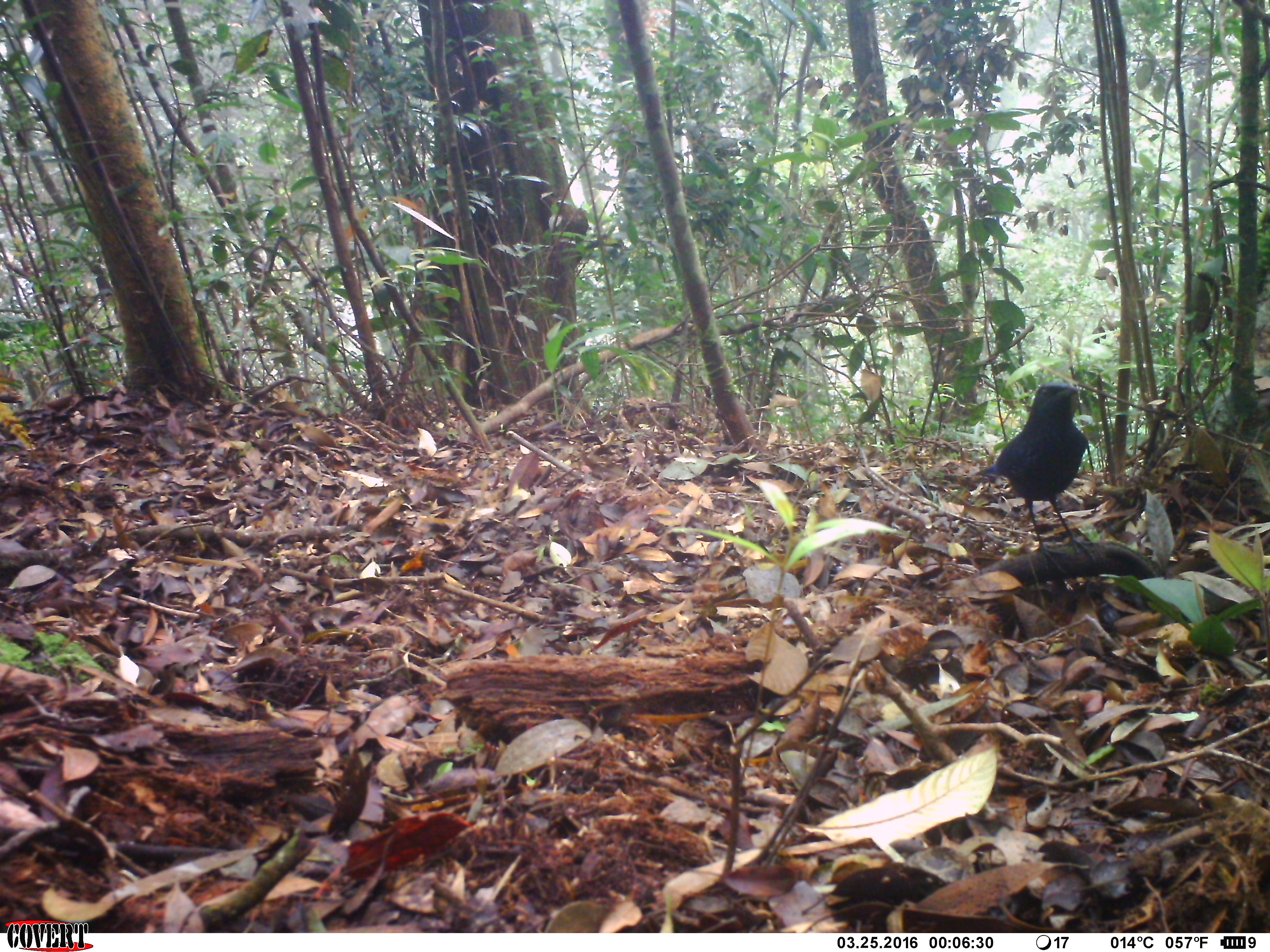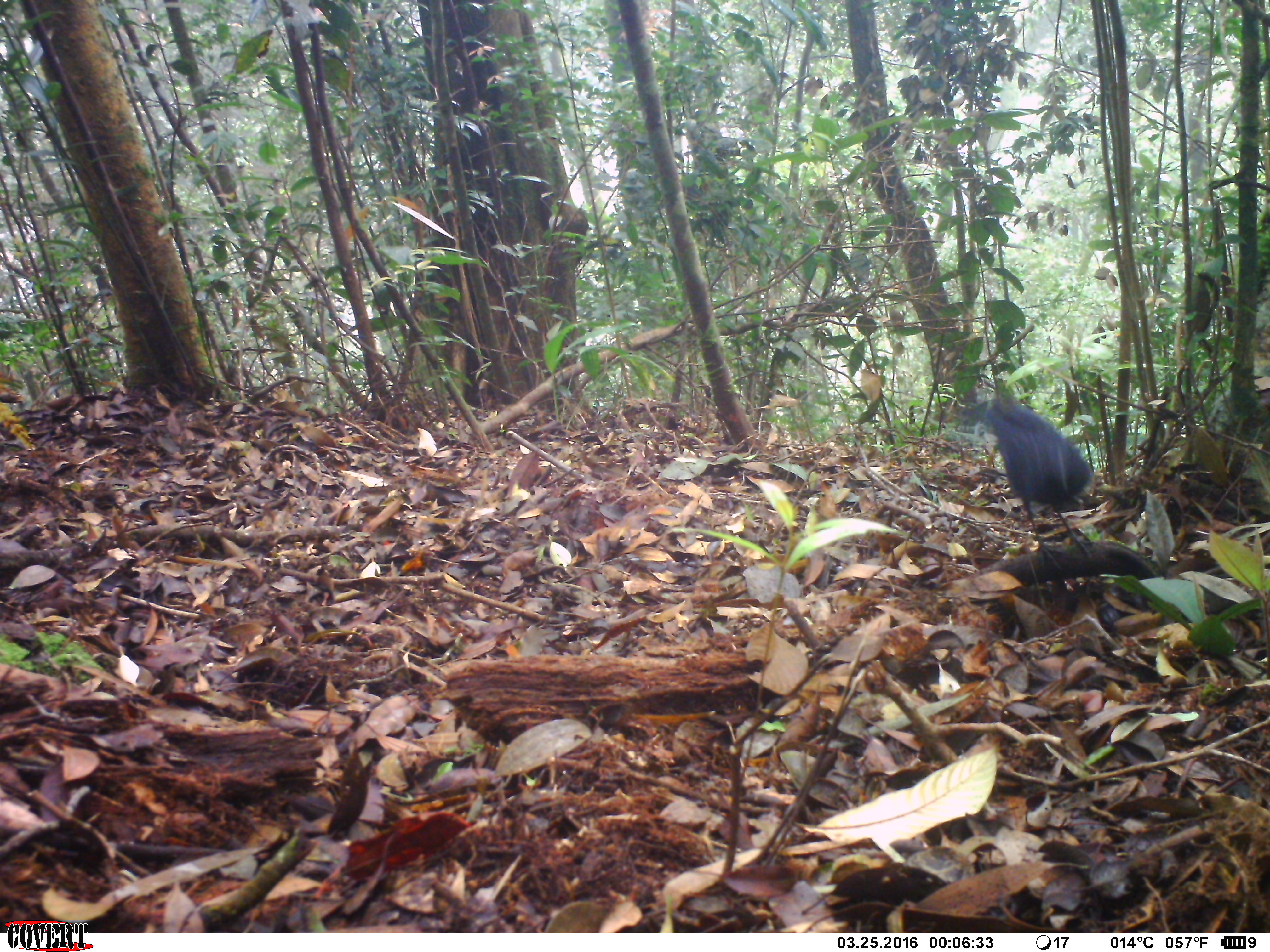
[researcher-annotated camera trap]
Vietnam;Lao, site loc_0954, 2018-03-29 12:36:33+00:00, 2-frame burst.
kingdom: Animalia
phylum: Chordata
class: Aves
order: Passeriformes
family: Muscicapidae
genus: Myophonus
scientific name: Myophonus caeruleus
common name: blue whistling thrush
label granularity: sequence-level